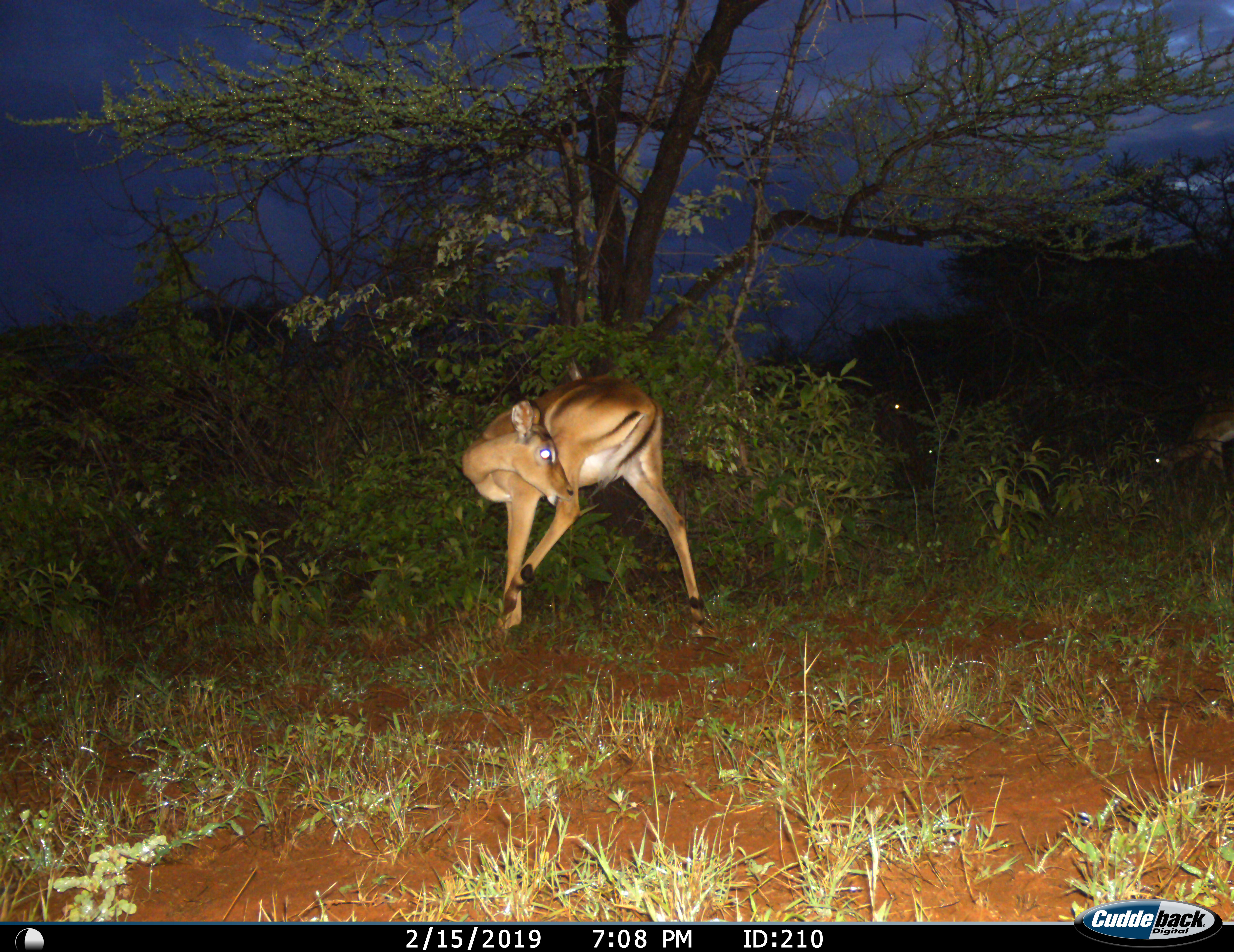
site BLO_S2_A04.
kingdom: Animalia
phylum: Chordata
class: Mammalia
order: Artiodactyla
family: Bovidae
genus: Aepyceros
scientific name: Aepyceros melampus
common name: impala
Impala (Aepyceros melampus), count 1. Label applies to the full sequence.